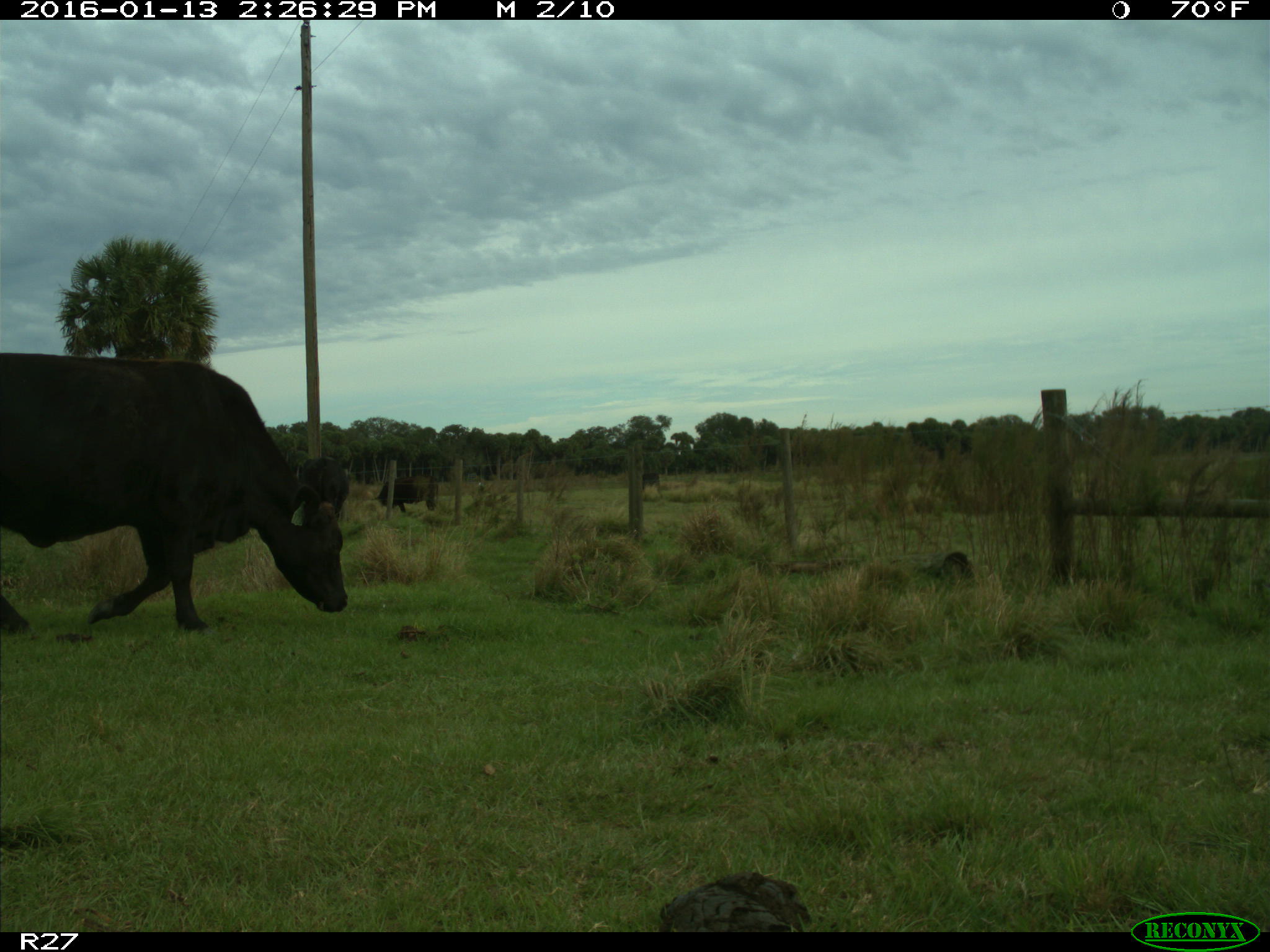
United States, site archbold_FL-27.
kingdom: Animalia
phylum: Chordata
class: Mammalia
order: Artiodactyla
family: Bovidae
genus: Bos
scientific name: Bos taurus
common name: domestic cow